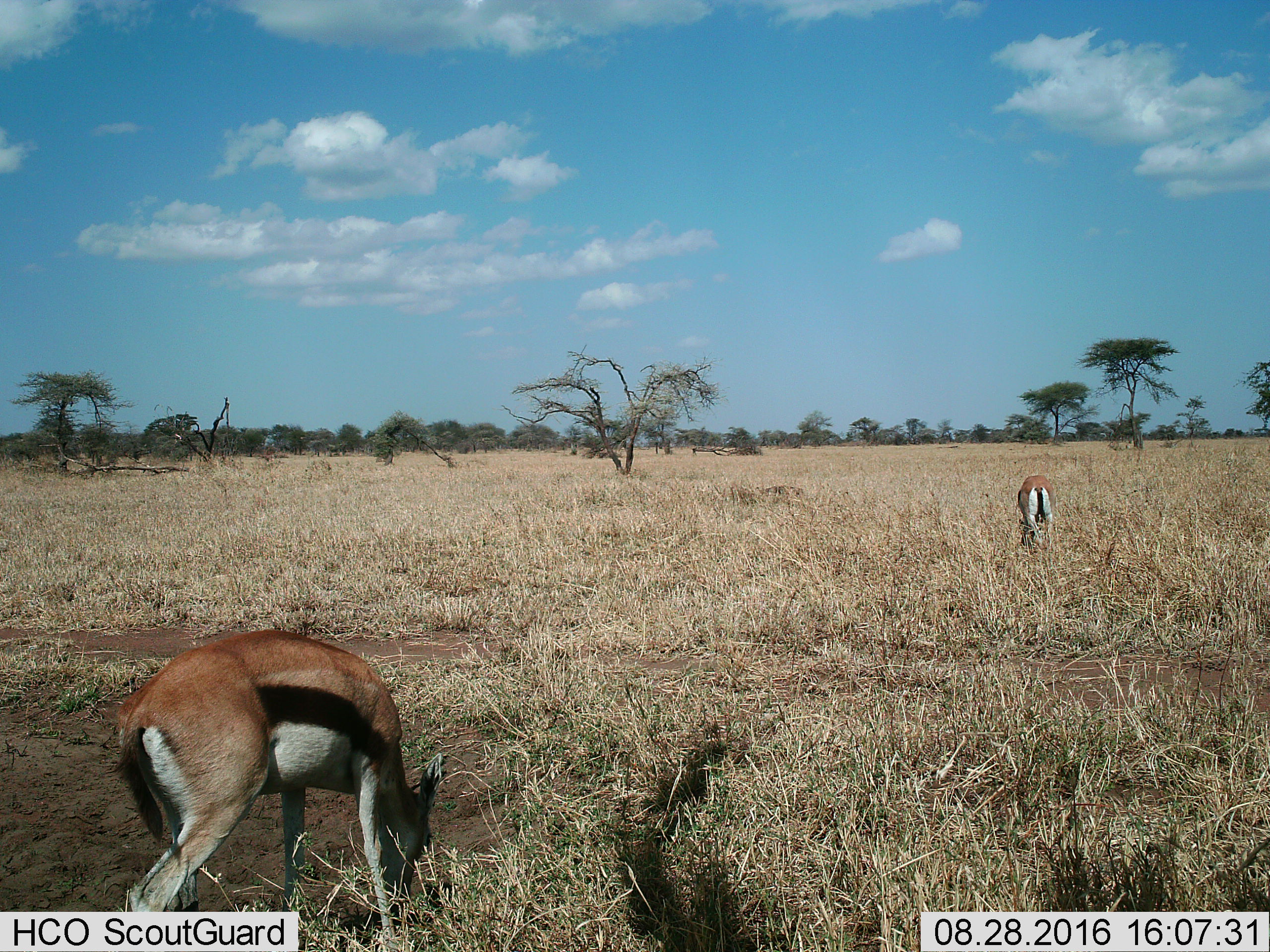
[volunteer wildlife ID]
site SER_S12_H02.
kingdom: Animalia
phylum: Chordata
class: Mammalia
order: Artiodactyla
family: Bovidae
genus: Eudorcas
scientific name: Eudorcas thomsonii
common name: thomson's gazelle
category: gazellethomsons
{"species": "gazellethomsons (thomson's gazelle) (Eudorcas thomsonii)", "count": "2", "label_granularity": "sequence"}